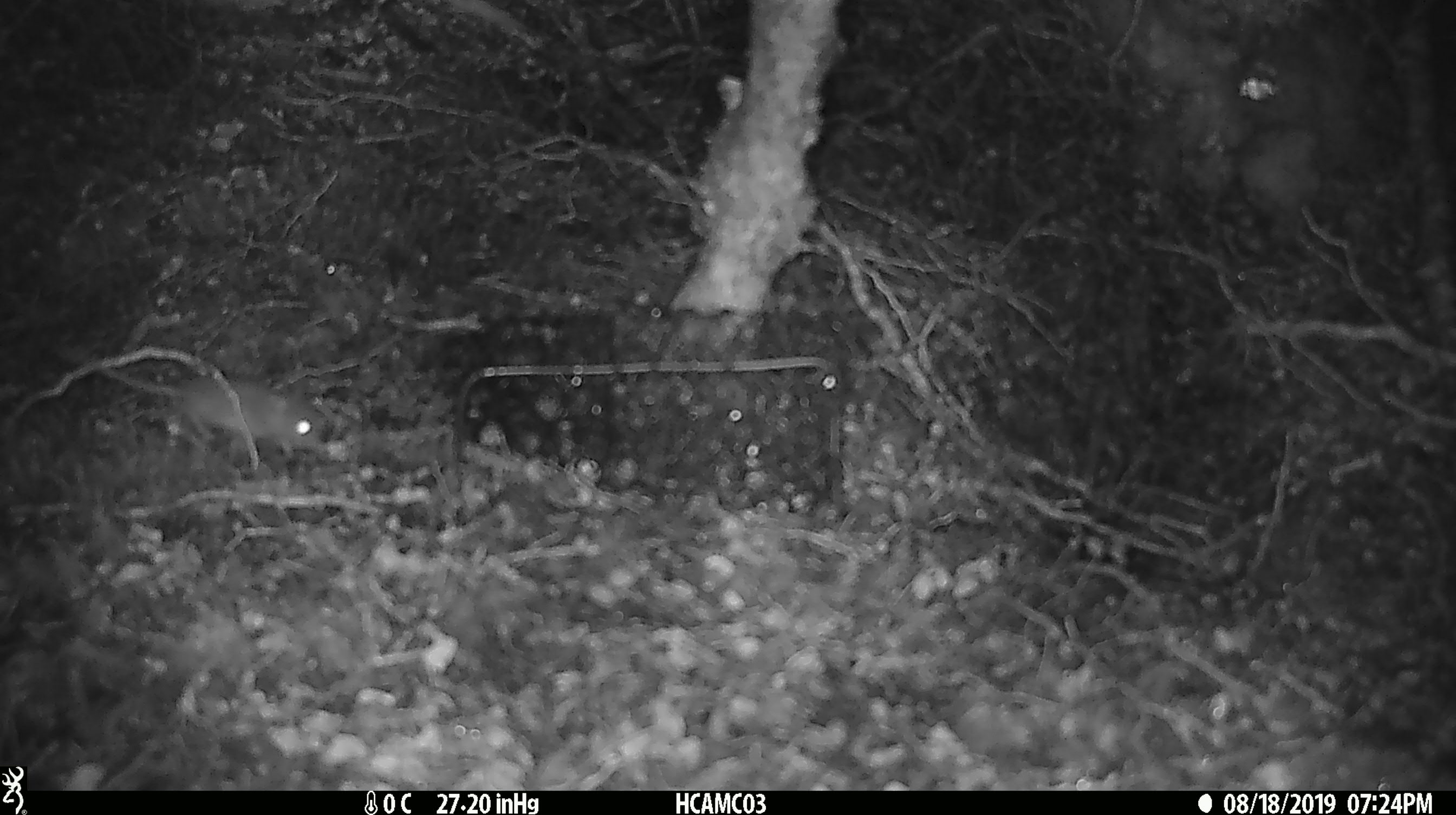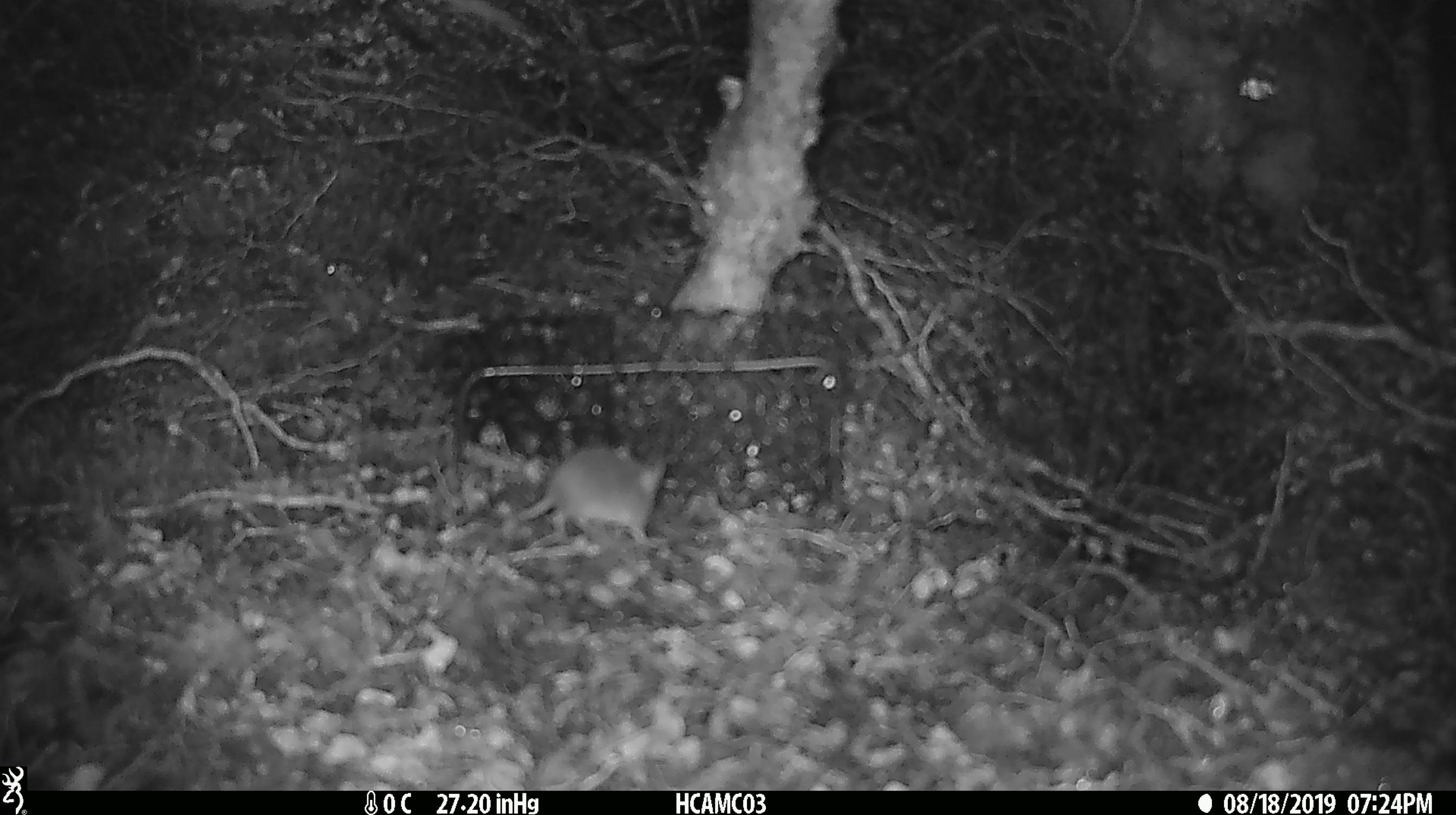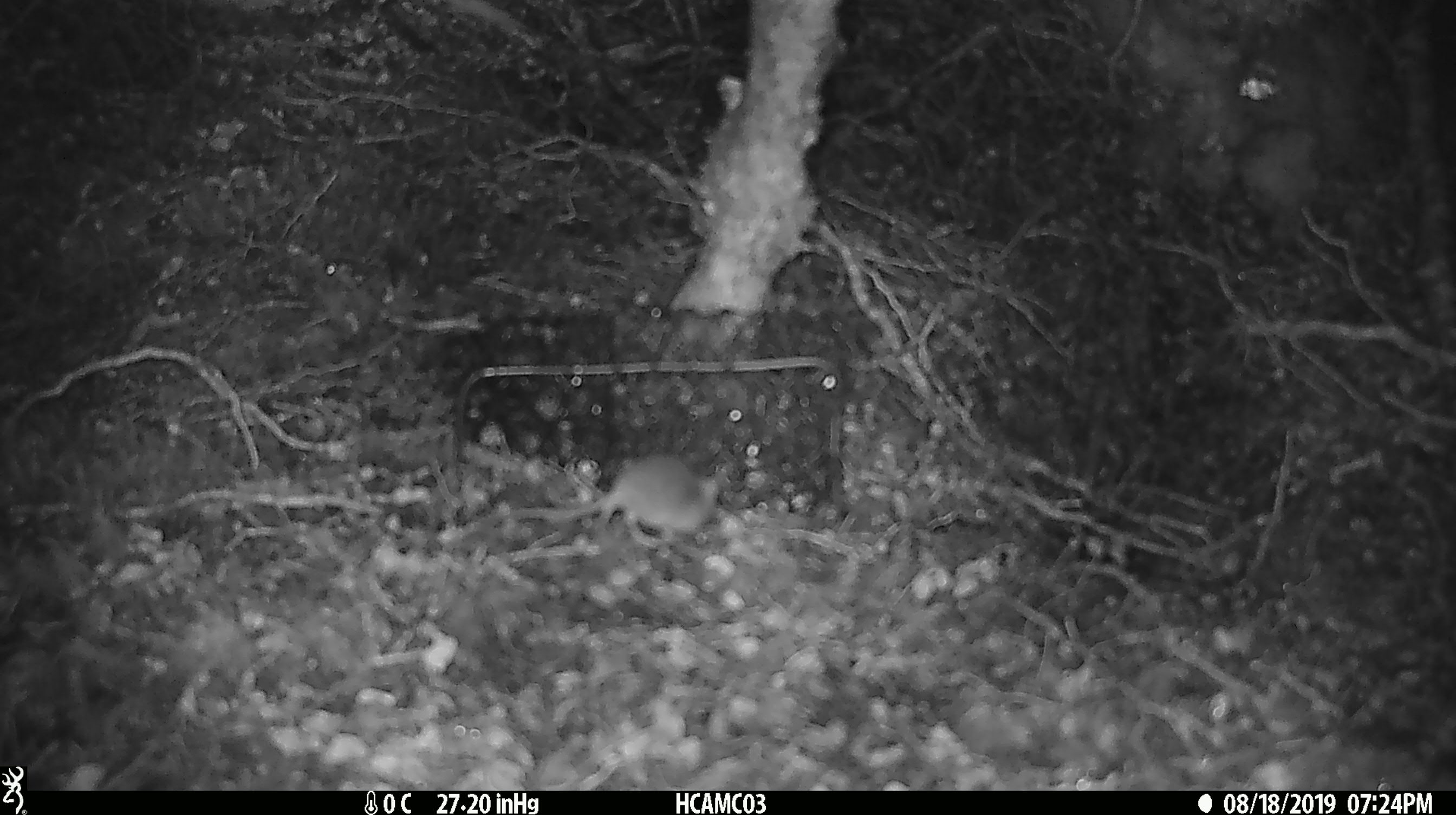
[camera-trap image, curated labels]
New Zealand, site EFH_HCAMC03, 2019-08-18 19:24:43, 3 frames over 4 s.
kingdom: Animalia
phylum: Chordata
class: Mammalia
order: Rodentia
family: Muridae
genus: Mus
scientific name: Mus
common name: mouse